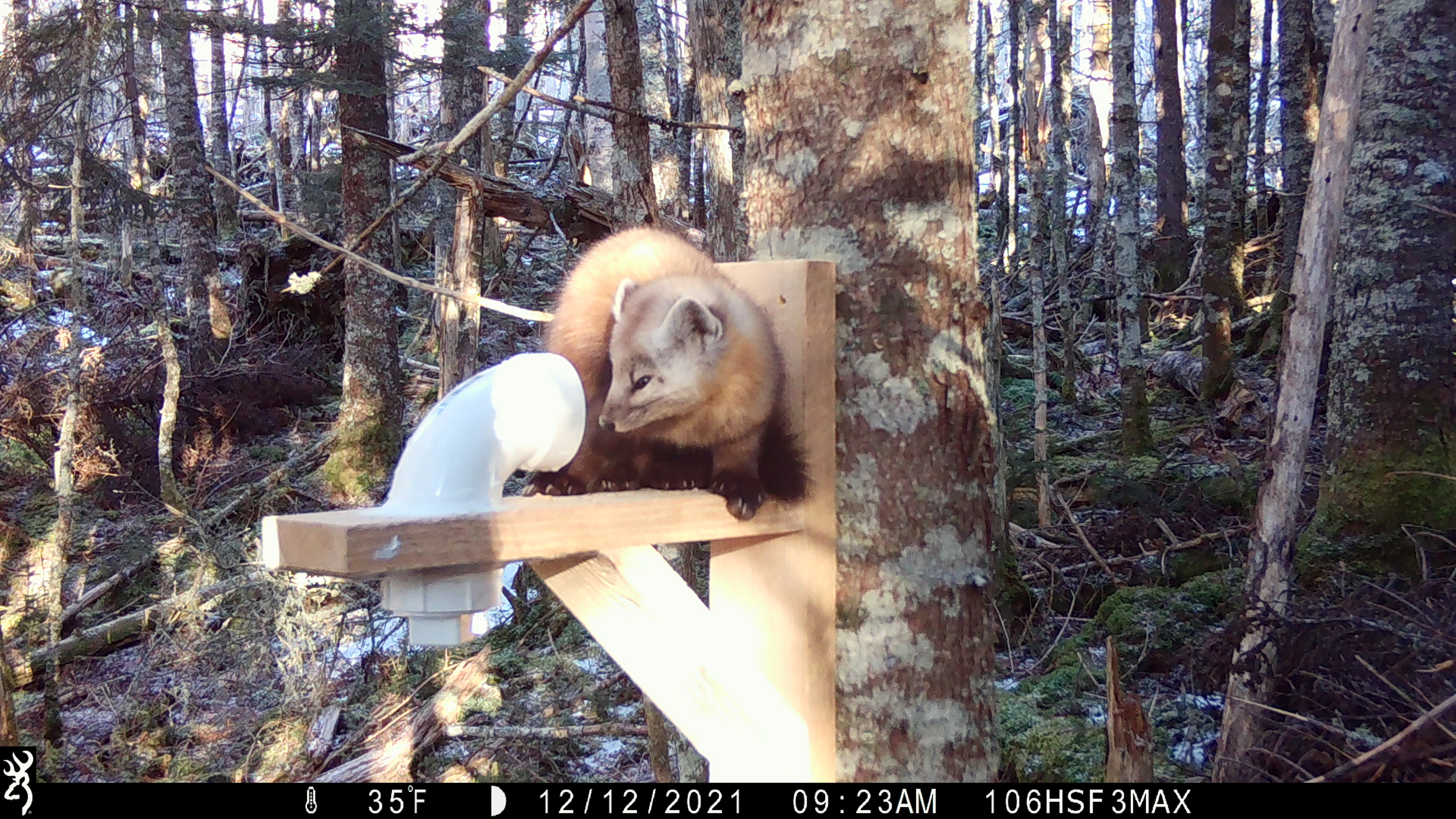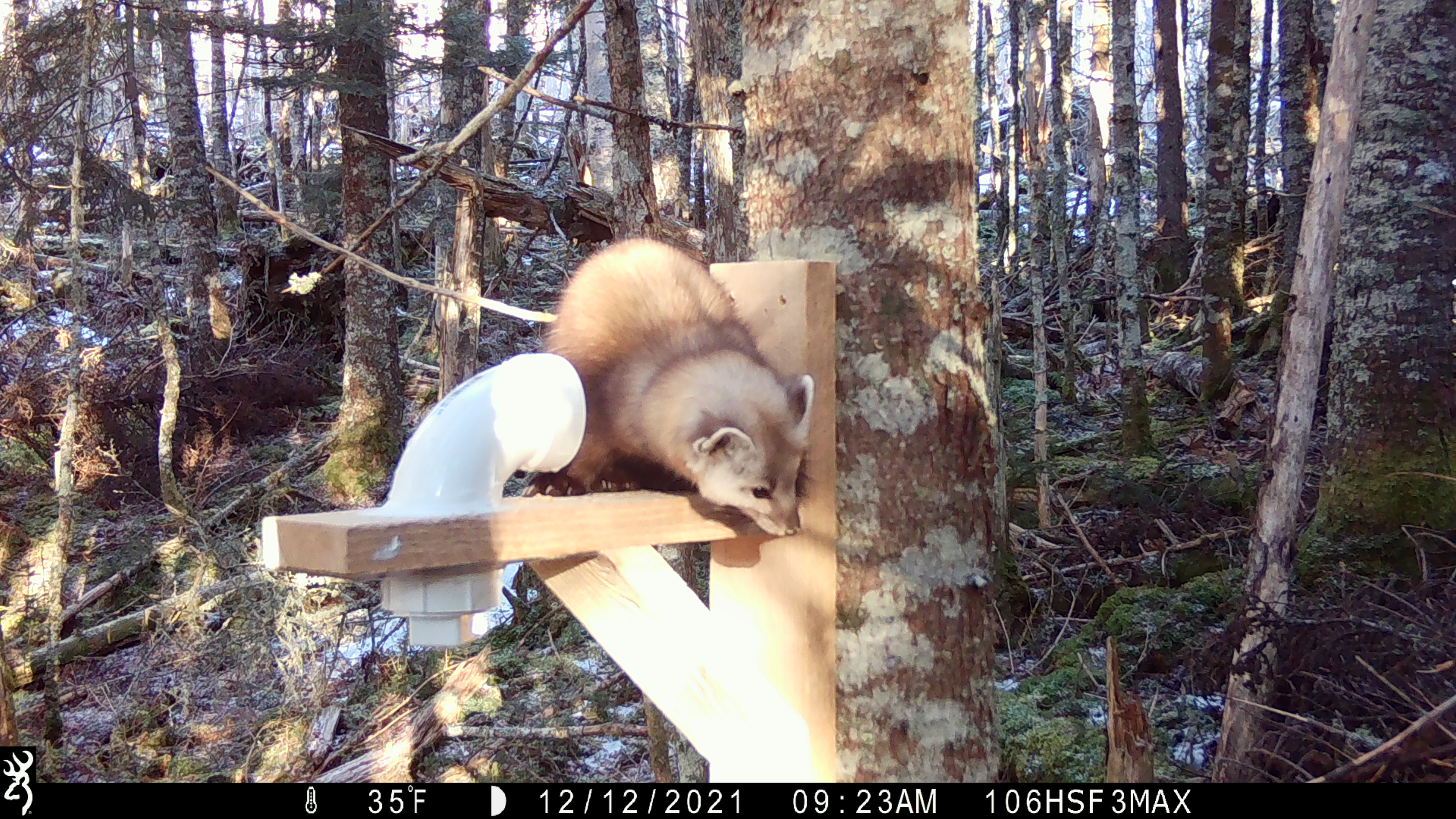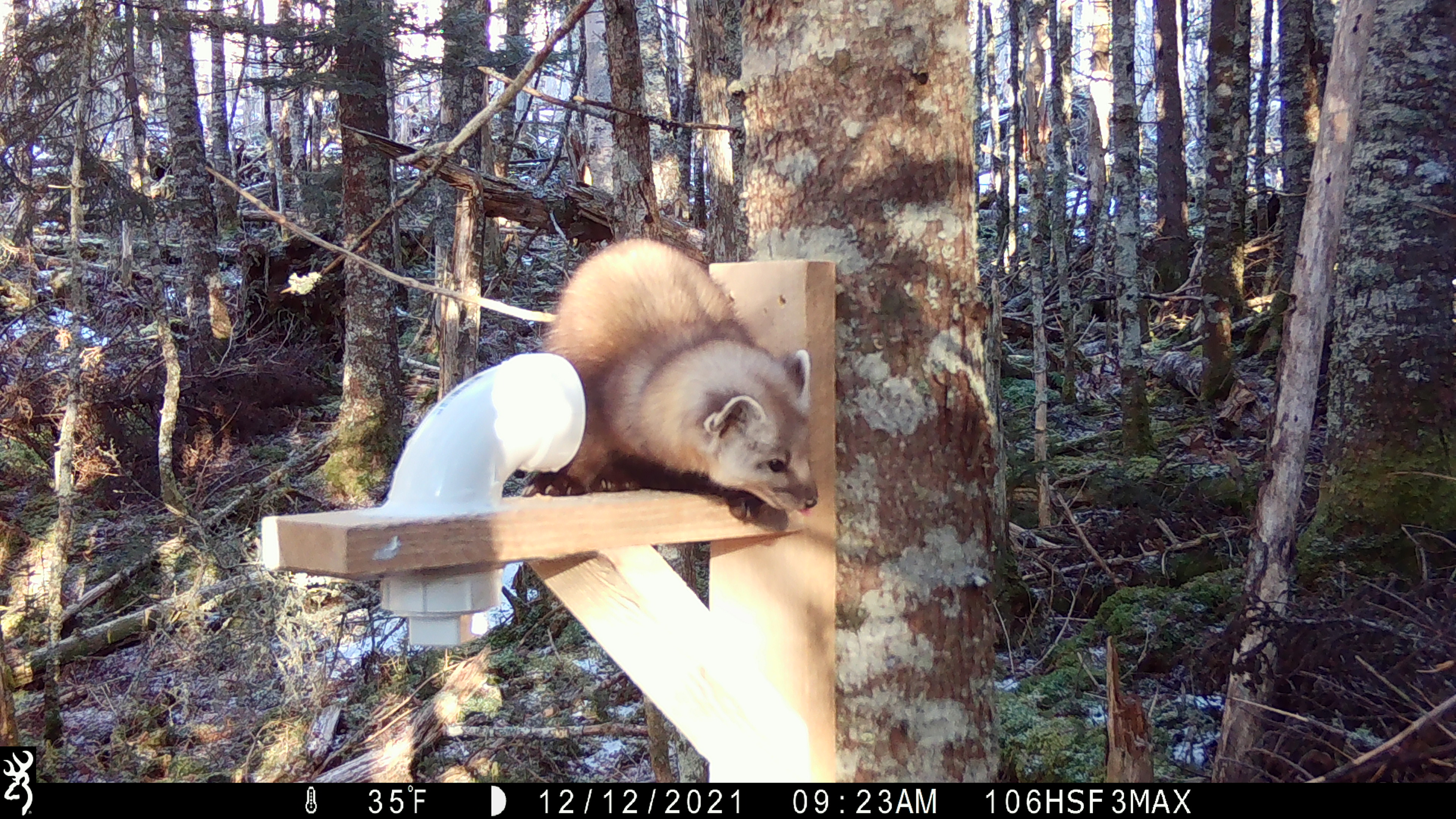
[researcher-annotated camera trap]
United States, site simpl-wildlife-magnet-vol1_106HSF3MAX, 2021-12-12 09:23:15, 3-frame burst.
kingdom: Animalia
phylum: Chordata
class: Mammalia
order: Carnivora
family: Mustelidae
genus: Martes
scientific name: Martes americana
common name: american marten